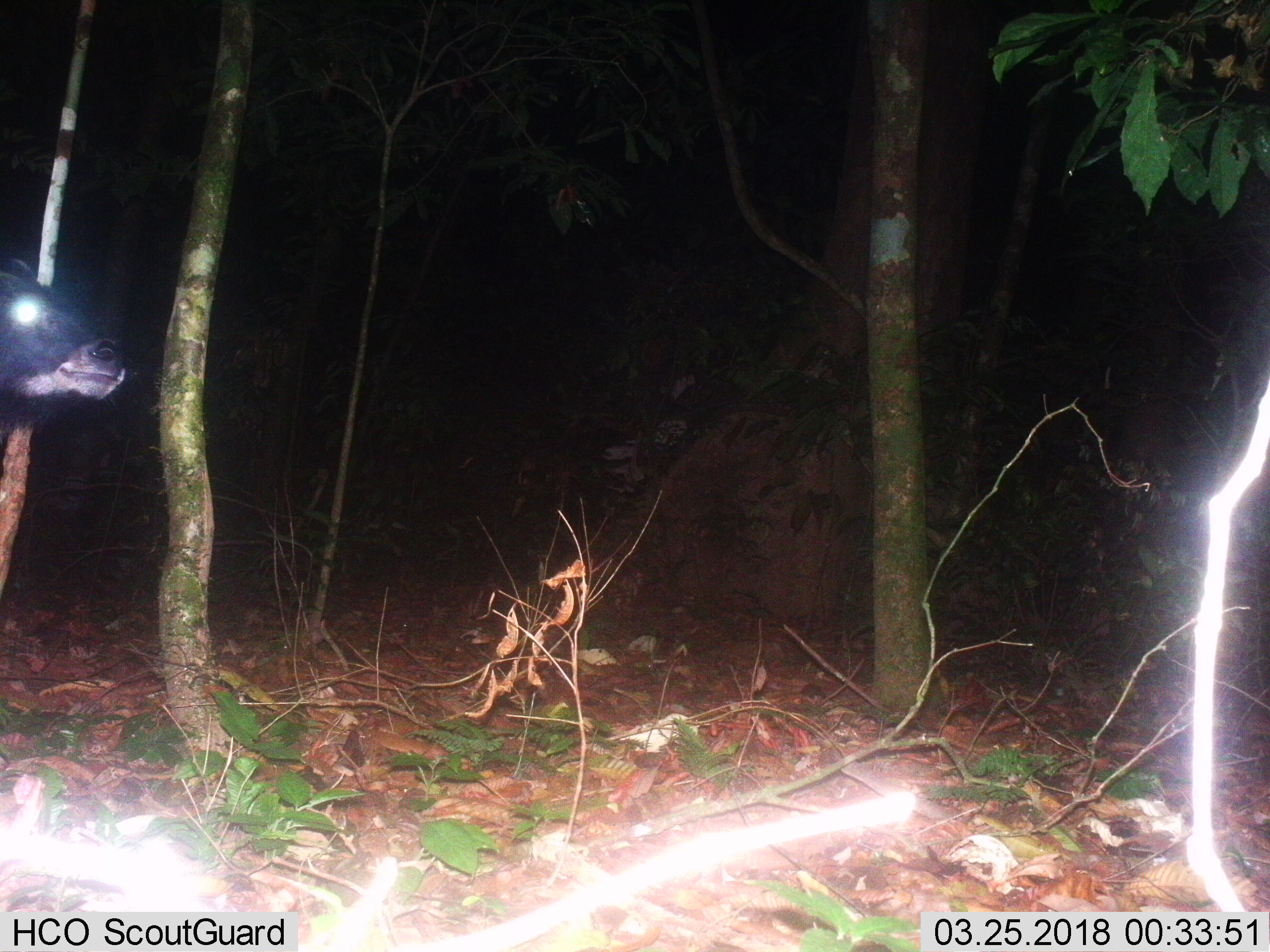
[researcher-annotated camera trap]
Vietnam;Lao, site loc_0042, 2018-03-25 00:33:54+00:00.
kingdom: Animalia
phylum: Chordata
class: Mammalia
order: Artiodactyla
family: Bovidae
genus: Capricornis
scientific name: Capricornis sumatraensis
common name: chinese serow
Chinese serow (Capricornis sumatraensis). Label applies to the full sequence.